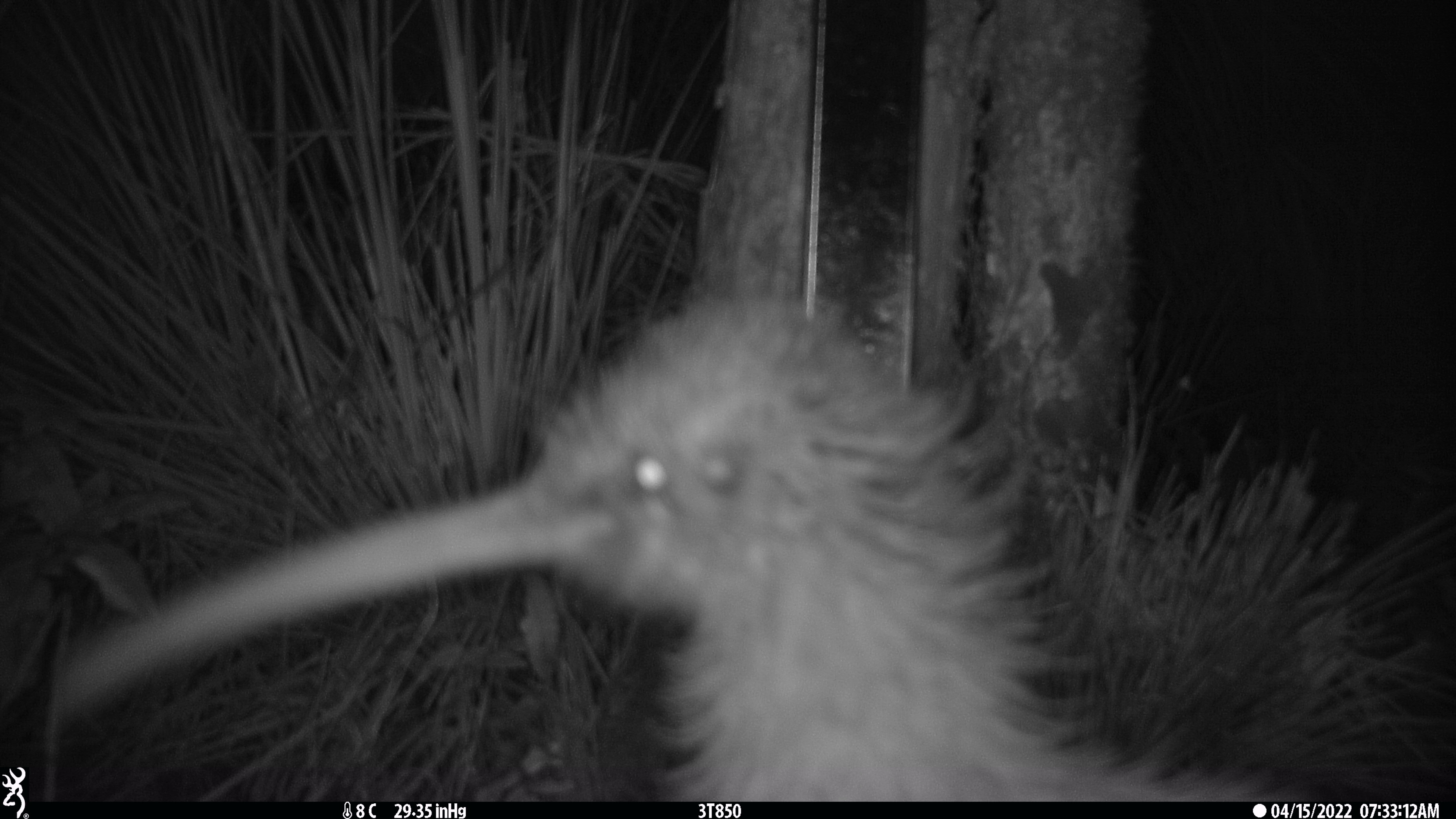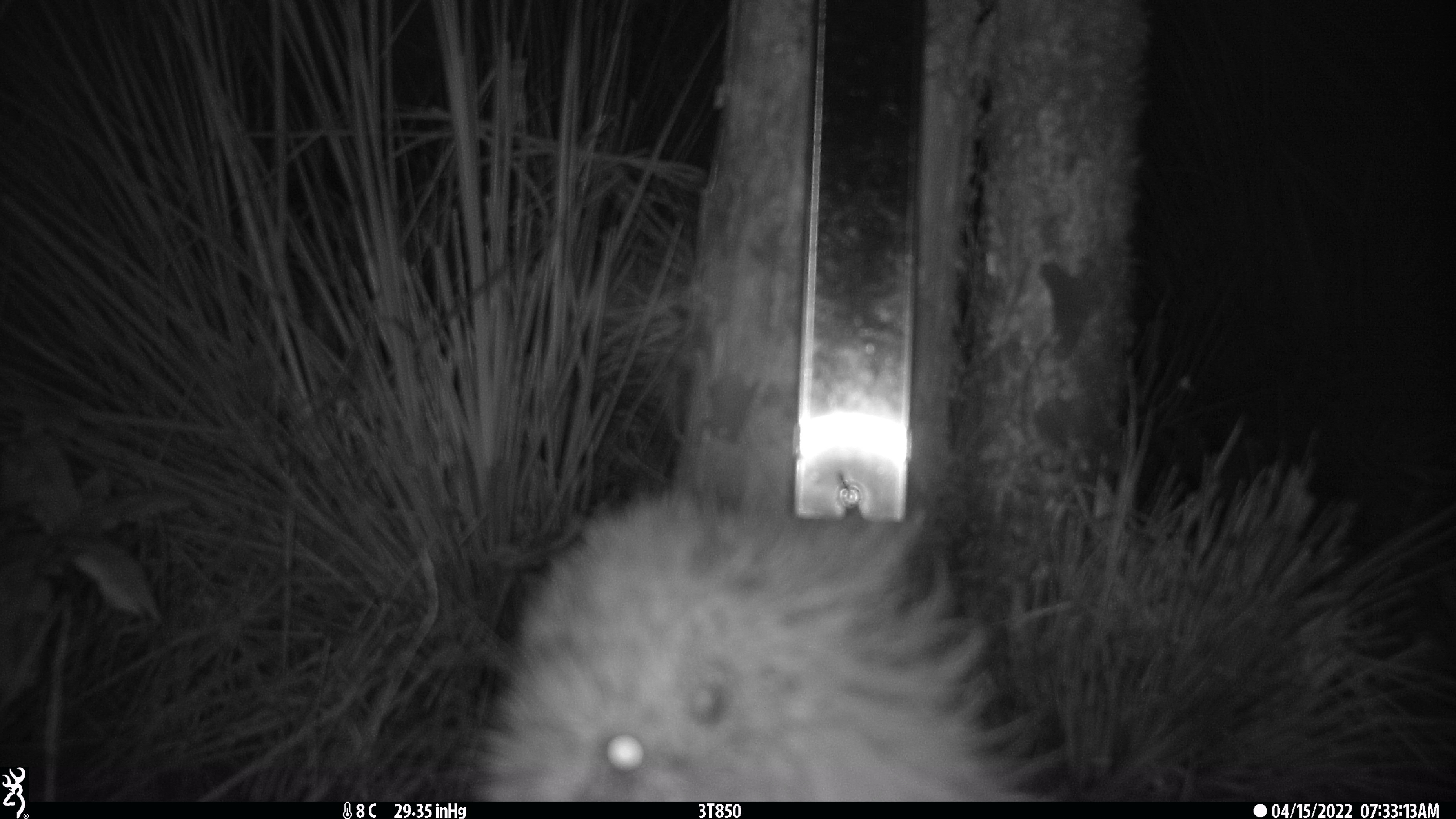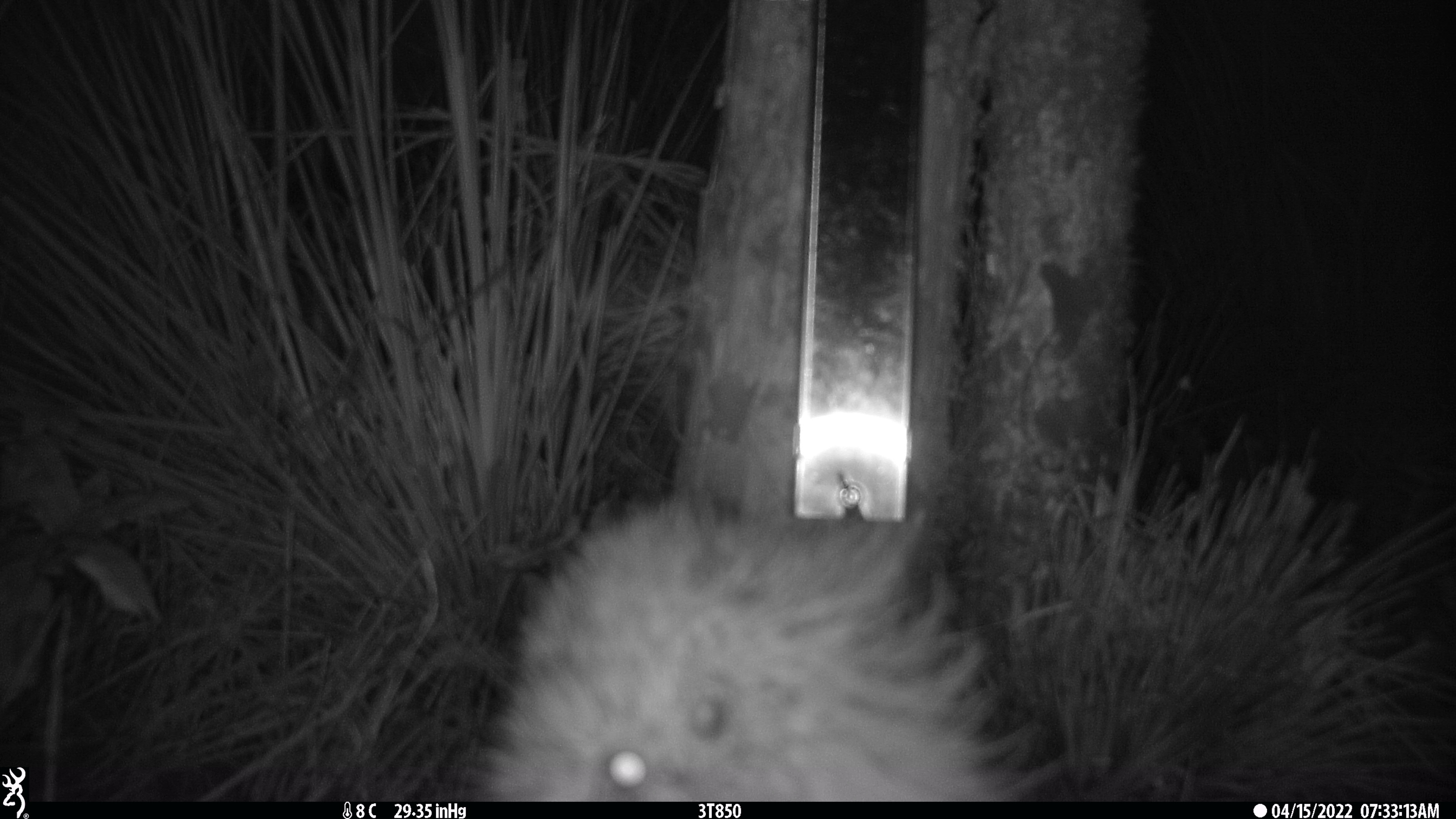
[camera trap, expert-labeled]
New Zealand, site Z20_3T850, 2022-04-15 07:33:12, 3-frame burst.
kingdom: Animalia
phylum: Chordata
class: Aves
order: Apterygiformes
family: Apterygidae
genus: Apteryx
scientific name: Apteryx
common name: kiwi